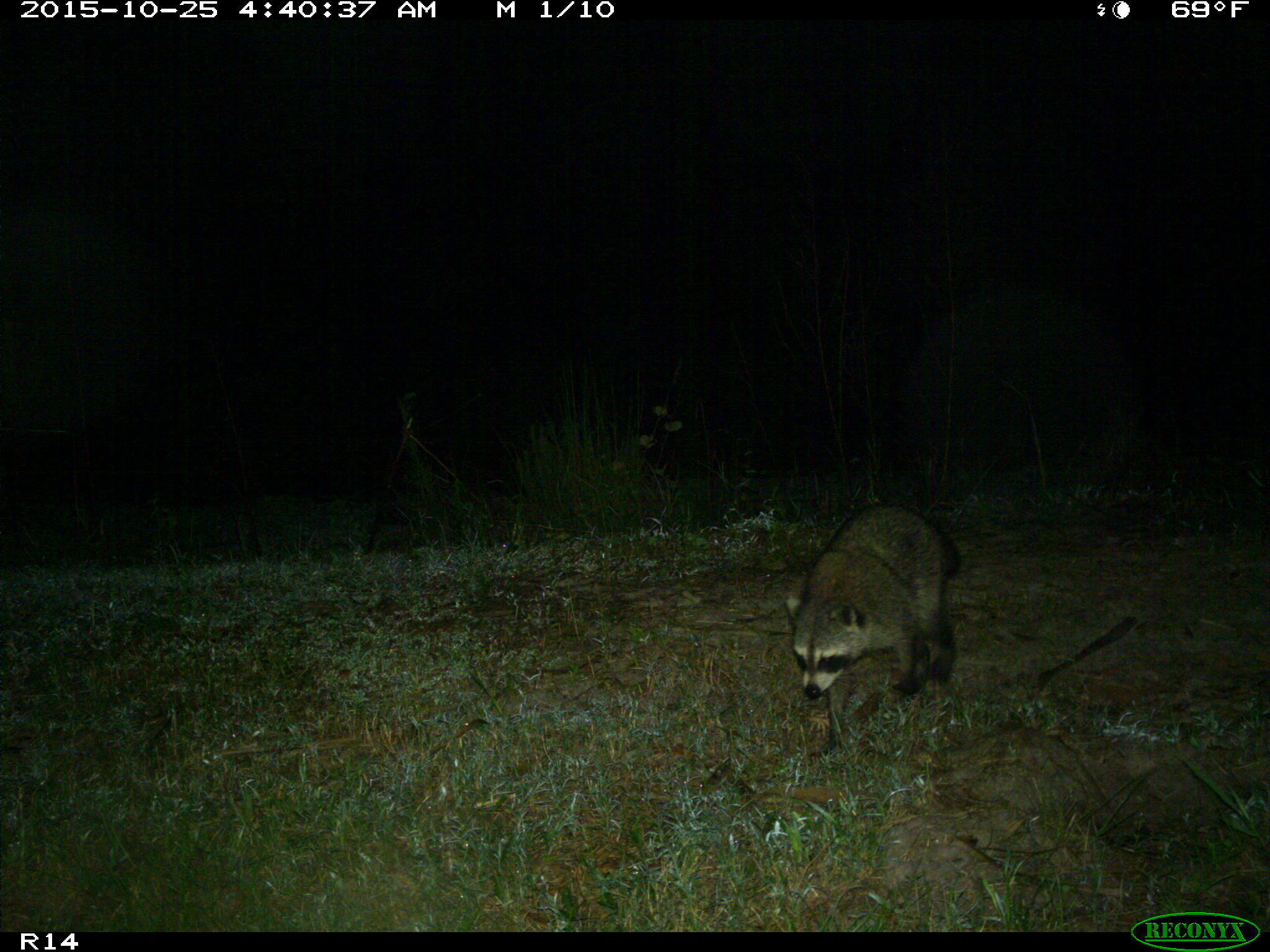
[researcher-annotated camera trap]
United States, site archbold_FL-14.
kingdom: Animalia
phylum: Chordata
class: Mammalia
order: Carnivora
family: Procyonidae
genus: Procyon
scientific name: Procyon lotor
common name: common raccoon